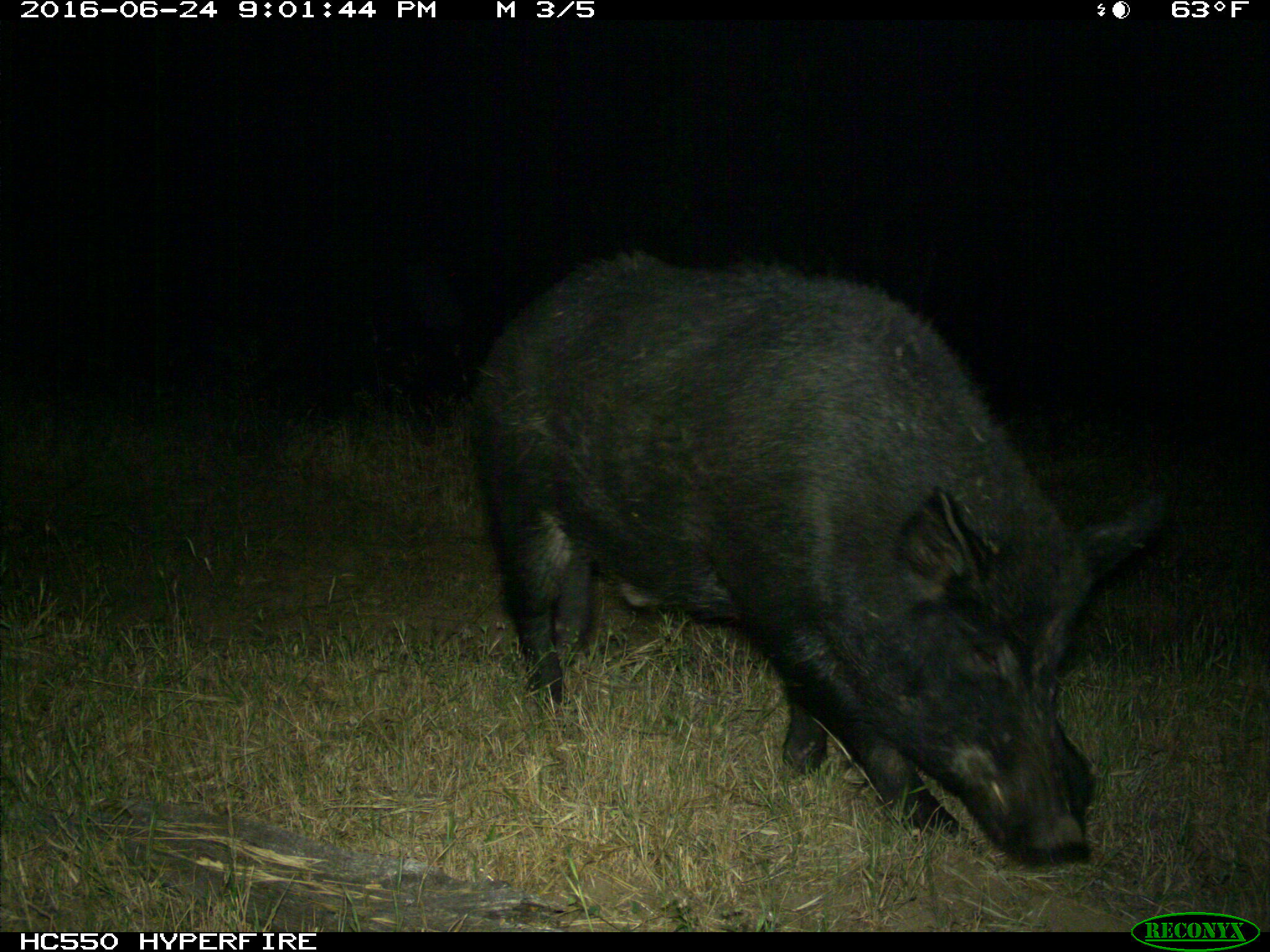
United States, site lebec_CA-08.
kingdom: Animalia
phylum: Chordata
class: Mammalia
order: Artiodactyla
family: Suidae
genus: Sus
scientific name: Sus scrofa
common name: wild boar